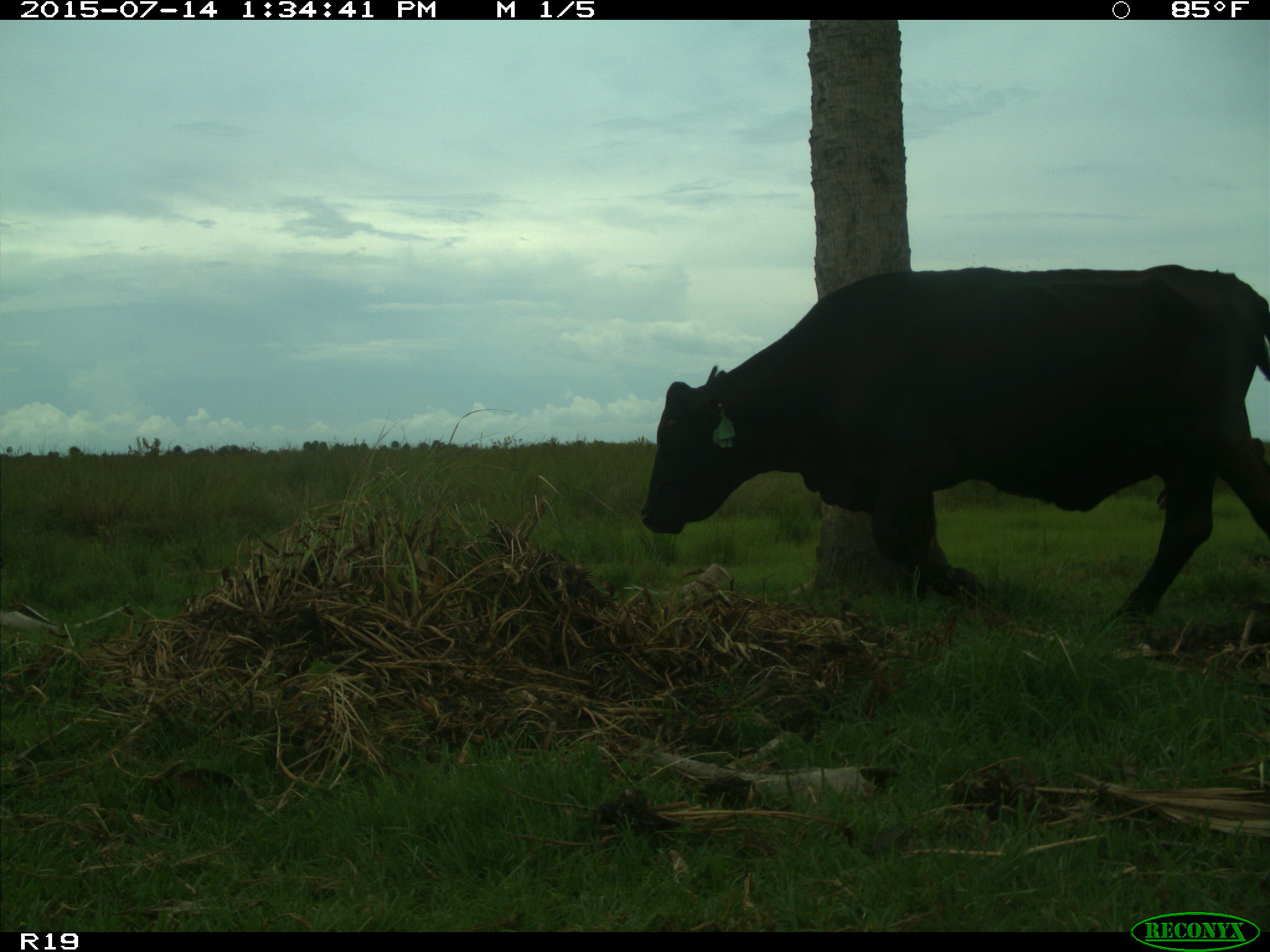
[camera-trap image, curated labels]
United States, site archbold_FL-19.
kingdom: Animalia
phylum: Chordata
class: Mammalia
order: Artiodactyla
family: Bovidae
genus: Bos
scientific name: Bos taurus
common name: domestic cow